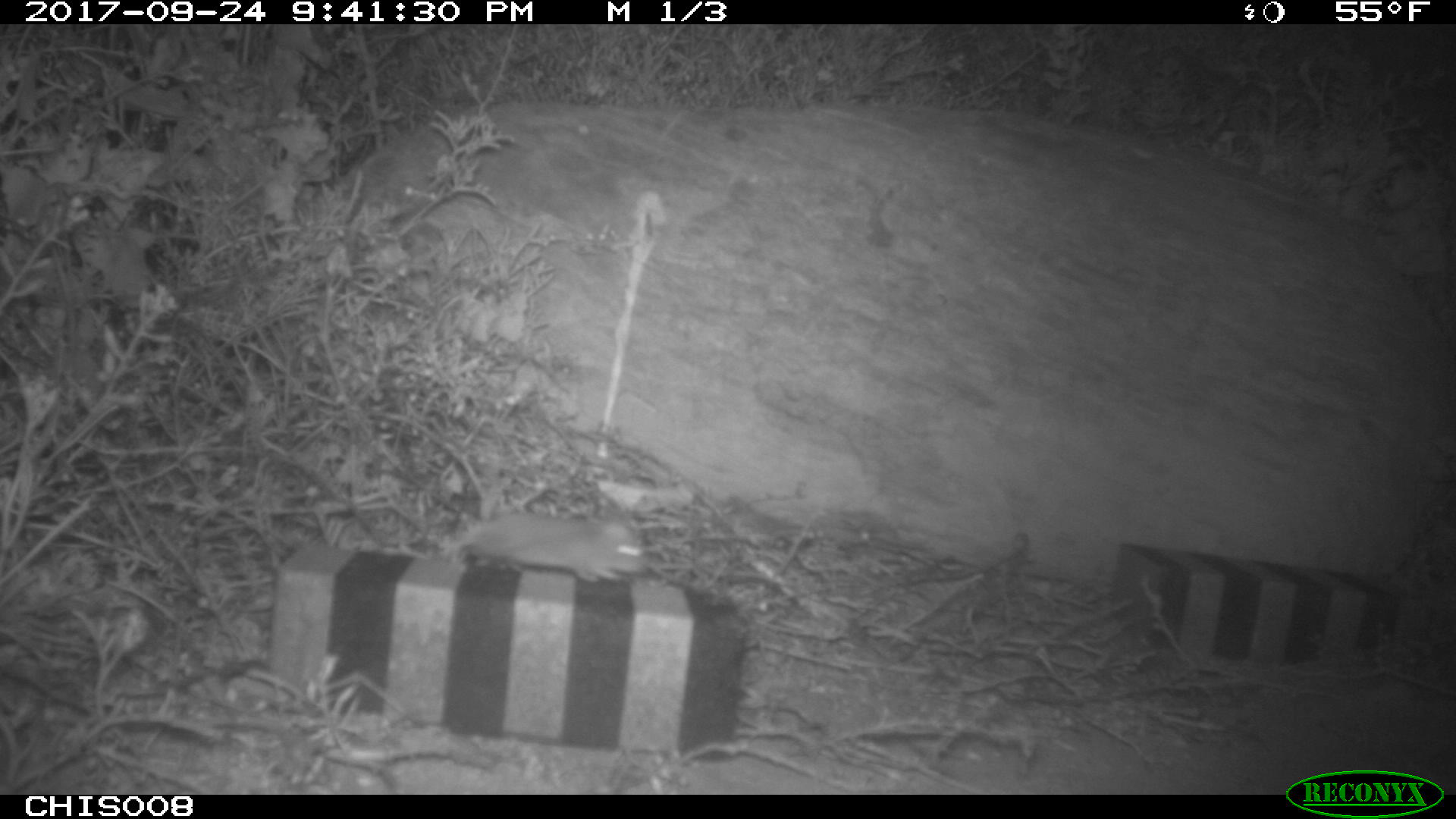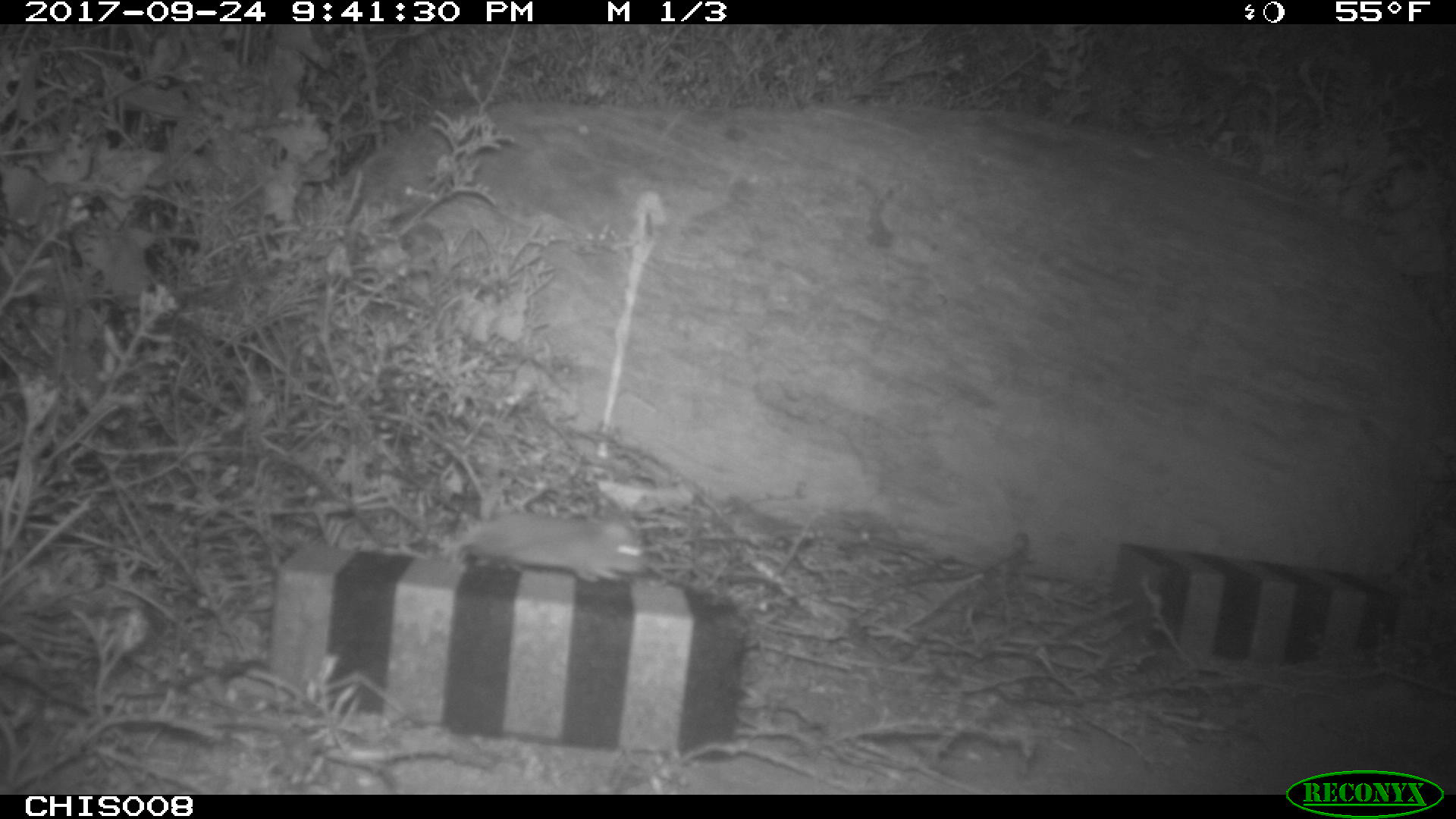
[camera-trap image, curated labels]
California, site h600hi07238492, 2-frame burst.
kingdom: Animalia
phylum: Chordata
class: Mammalia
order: Rodentia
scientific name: Rodentia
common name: rodent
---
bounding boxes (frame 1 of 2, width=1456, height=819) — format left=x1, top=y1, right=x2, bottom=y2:
rodent: left=440, top=510, right=648, bottom=584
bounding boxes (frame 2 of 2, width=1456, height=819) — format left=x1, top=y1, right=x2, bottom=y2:
rodent: left=438, top=512, right=649, bottom=582